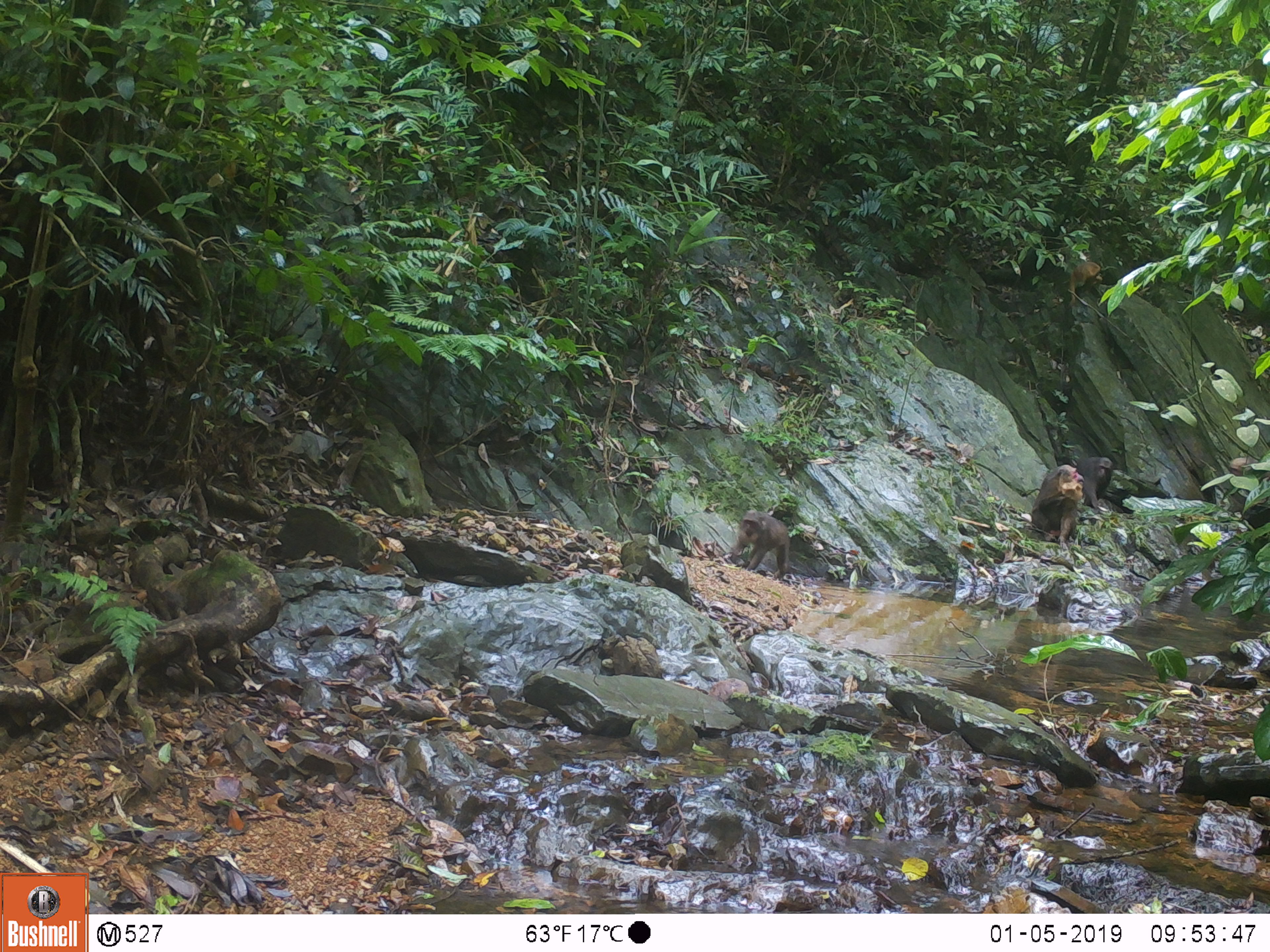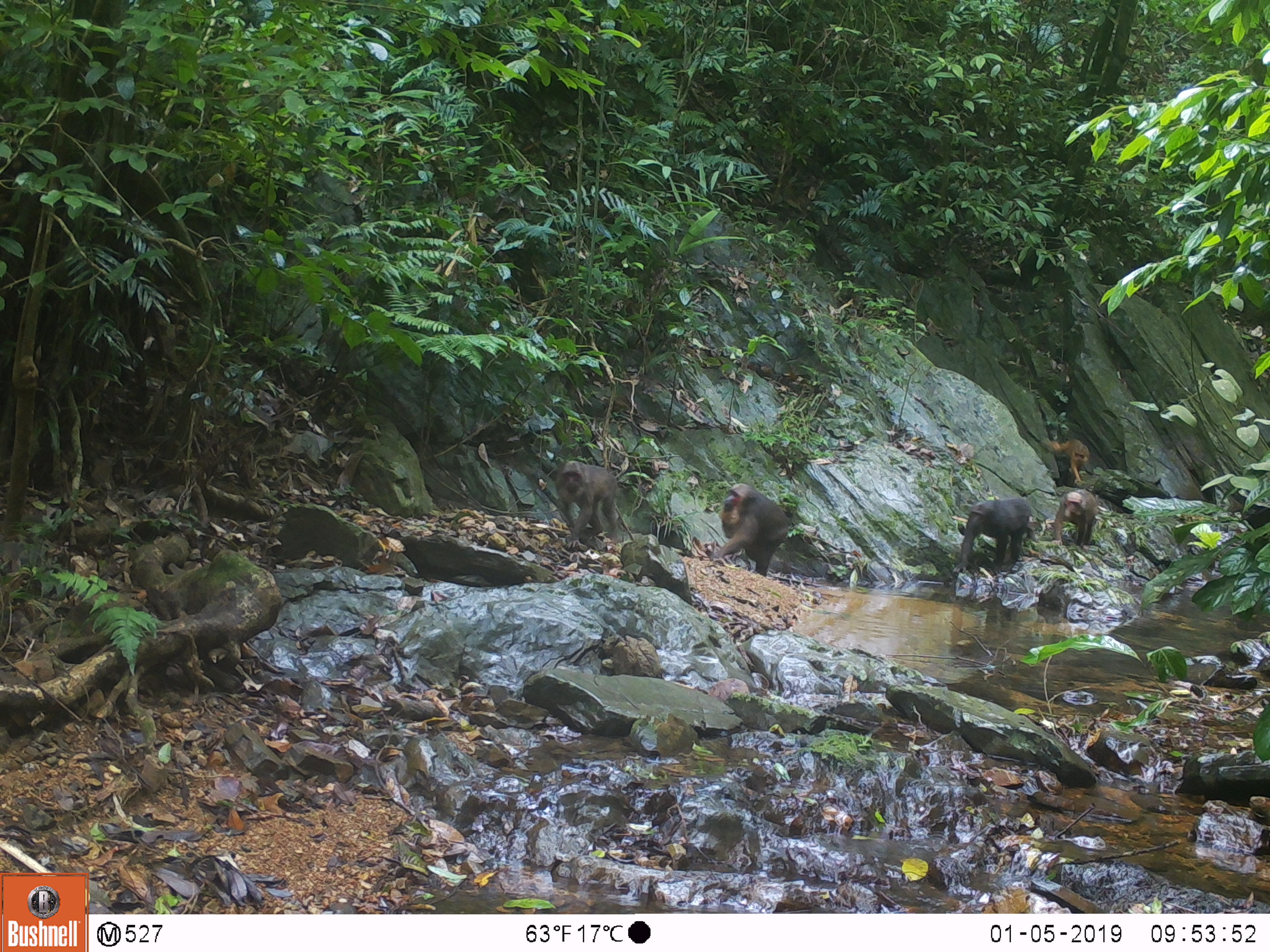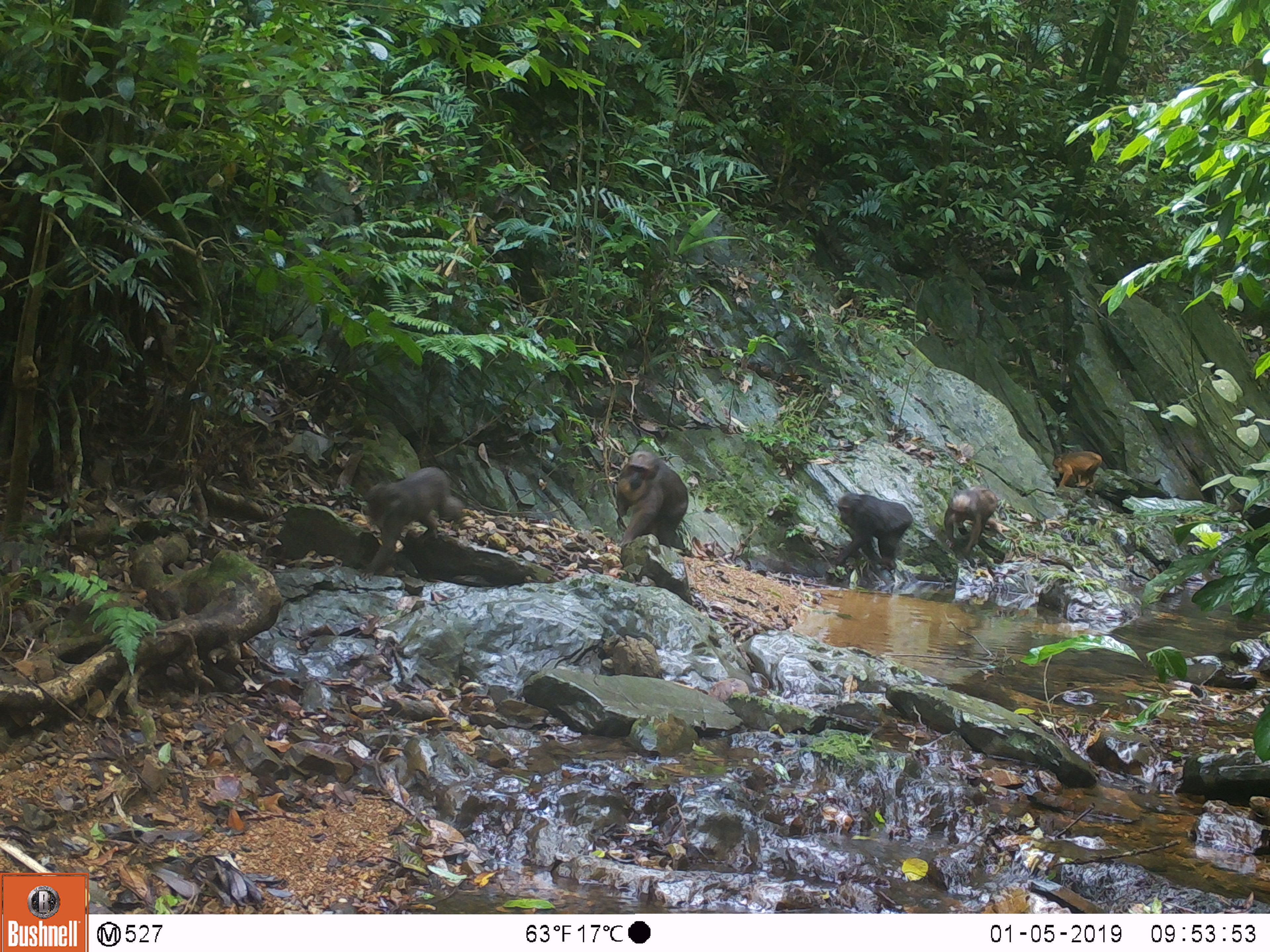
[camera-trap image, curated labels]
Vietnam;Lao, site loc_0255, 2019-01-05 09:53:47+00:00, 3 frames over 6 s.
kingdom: Animalia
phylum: Chordata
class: Mammalia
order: Primates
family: Cercopithecidae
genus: Macaca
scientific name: Macaca arctoides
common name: stump-tailed macaque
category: stump tailed macaque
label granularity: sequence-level